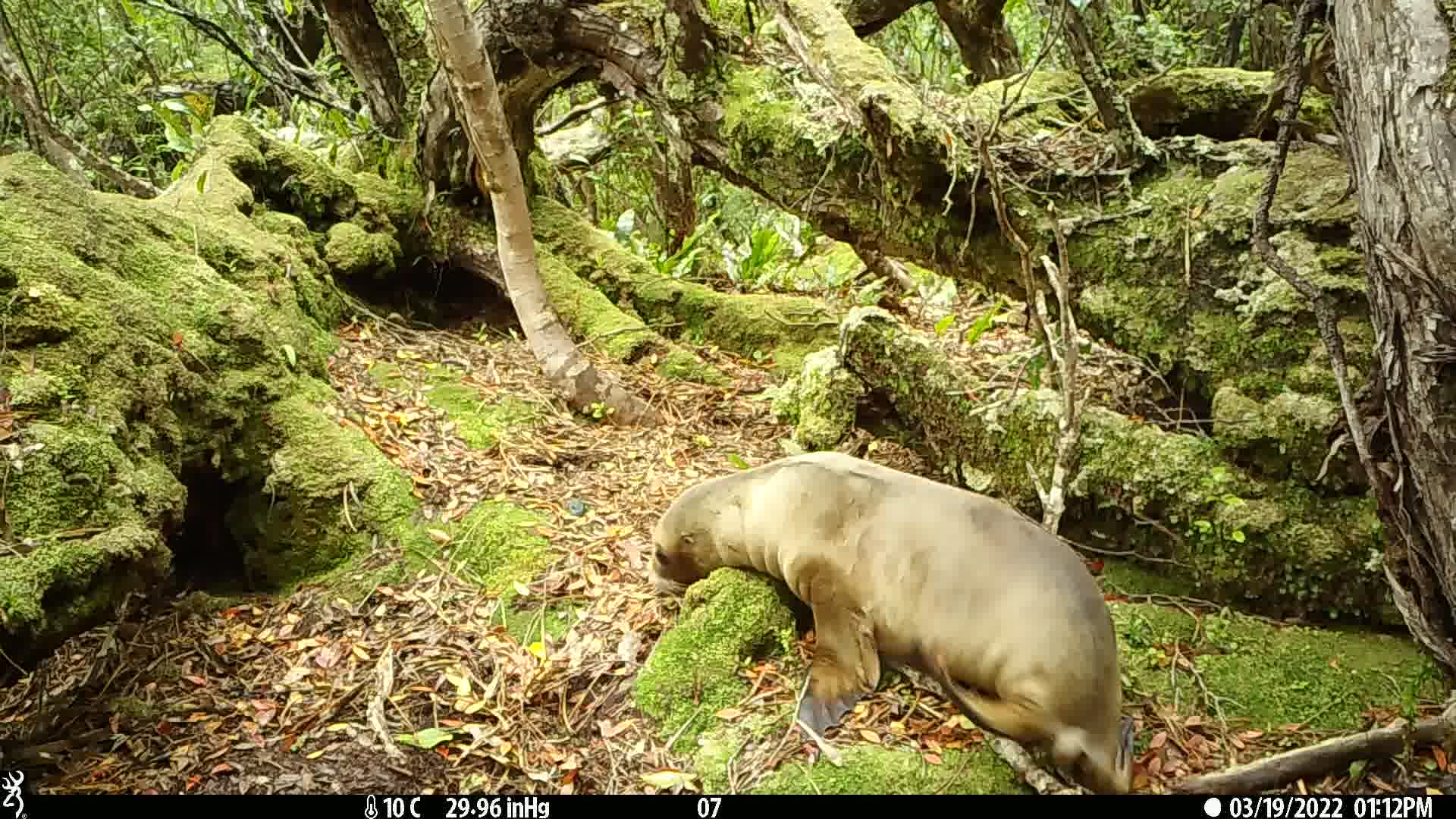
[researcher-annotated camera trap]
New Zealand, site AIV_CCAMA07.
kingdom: Animalia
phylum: Chordata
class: Mammalia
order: Carnivora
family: Otariidae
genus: Phocarctos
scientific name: Phocarctos hookeri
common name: new zealand sea lion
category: sealion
Sealion (new zealand sea lion) (Phocarctos hookeri).